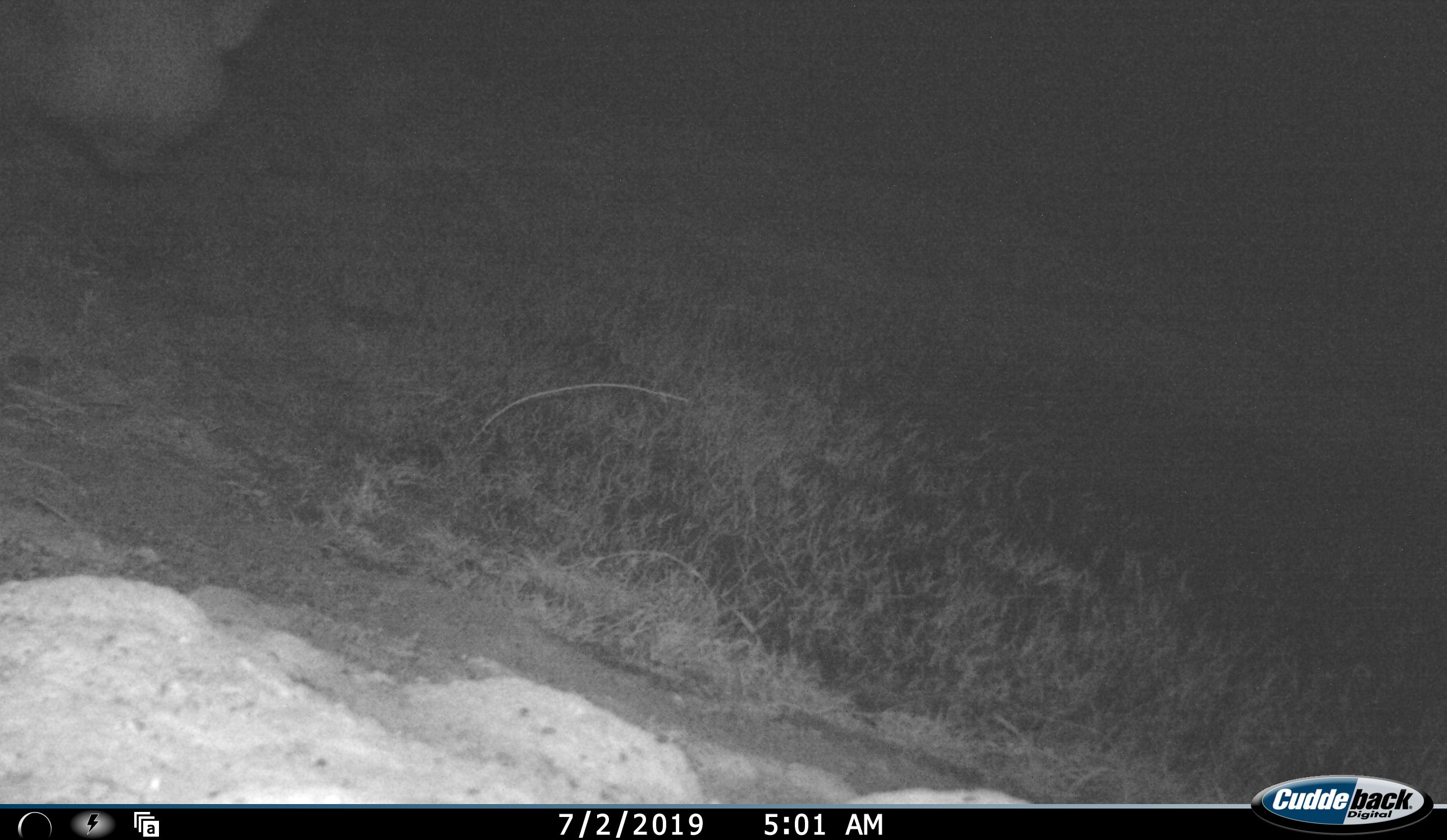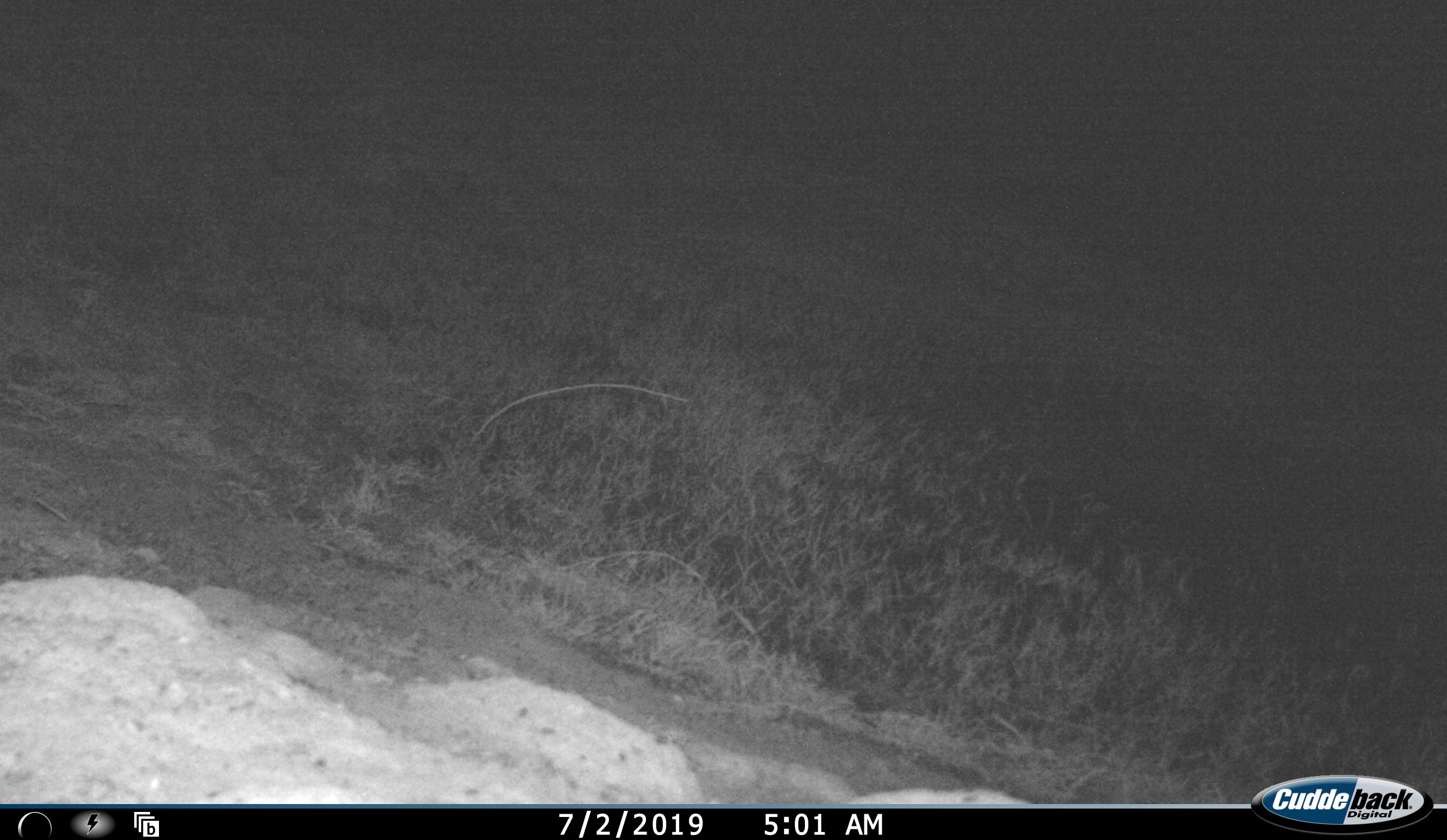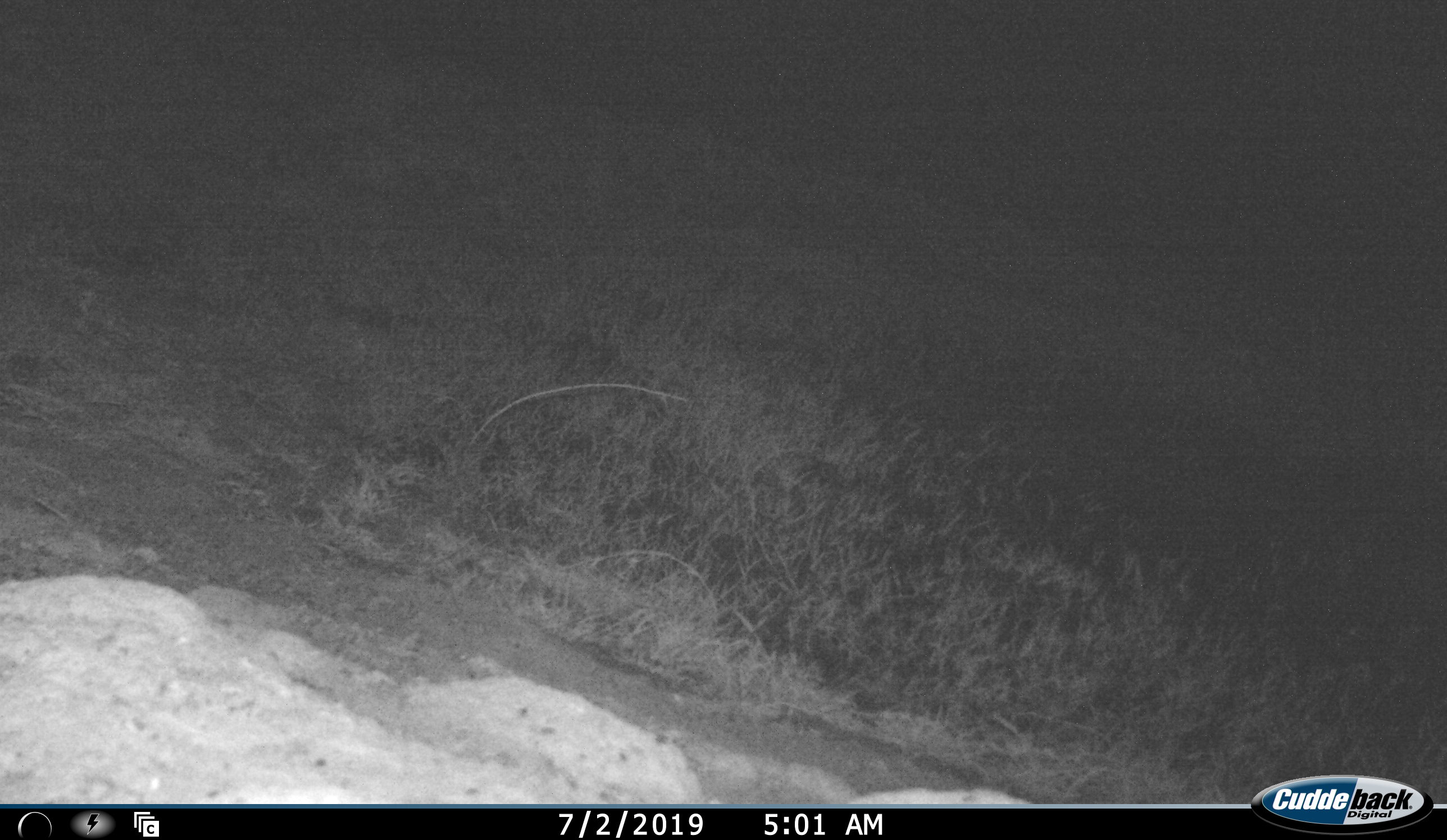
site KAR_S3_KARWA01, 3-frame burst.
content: unidentified animal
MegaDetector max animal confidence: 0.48